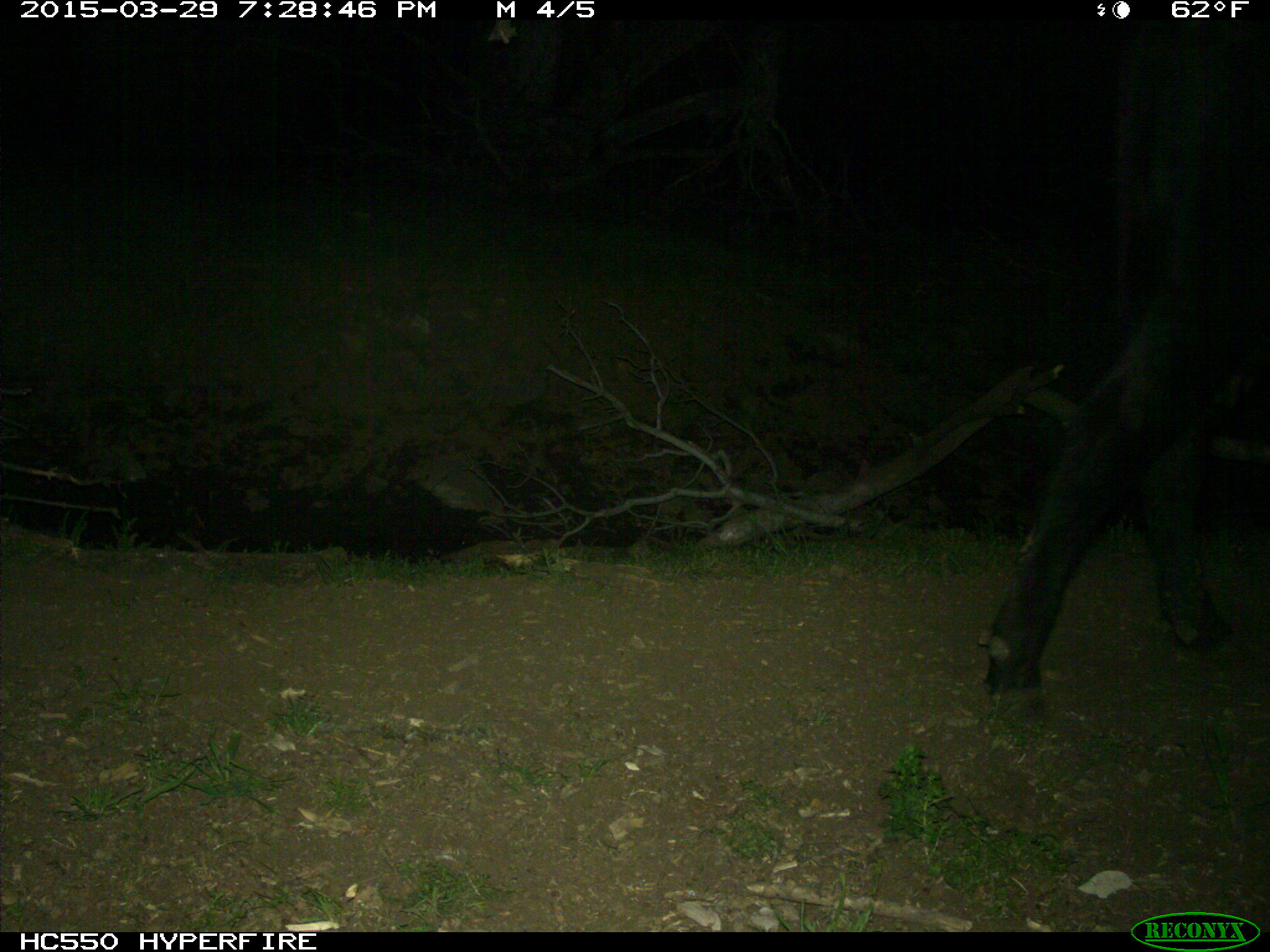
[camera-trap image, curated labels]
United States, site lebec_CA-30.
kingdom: Animalia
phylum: Chordata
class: Mammalia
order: Artiodactyla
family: Bovidae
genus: Bos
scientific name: Bos taurus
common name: domestic cow